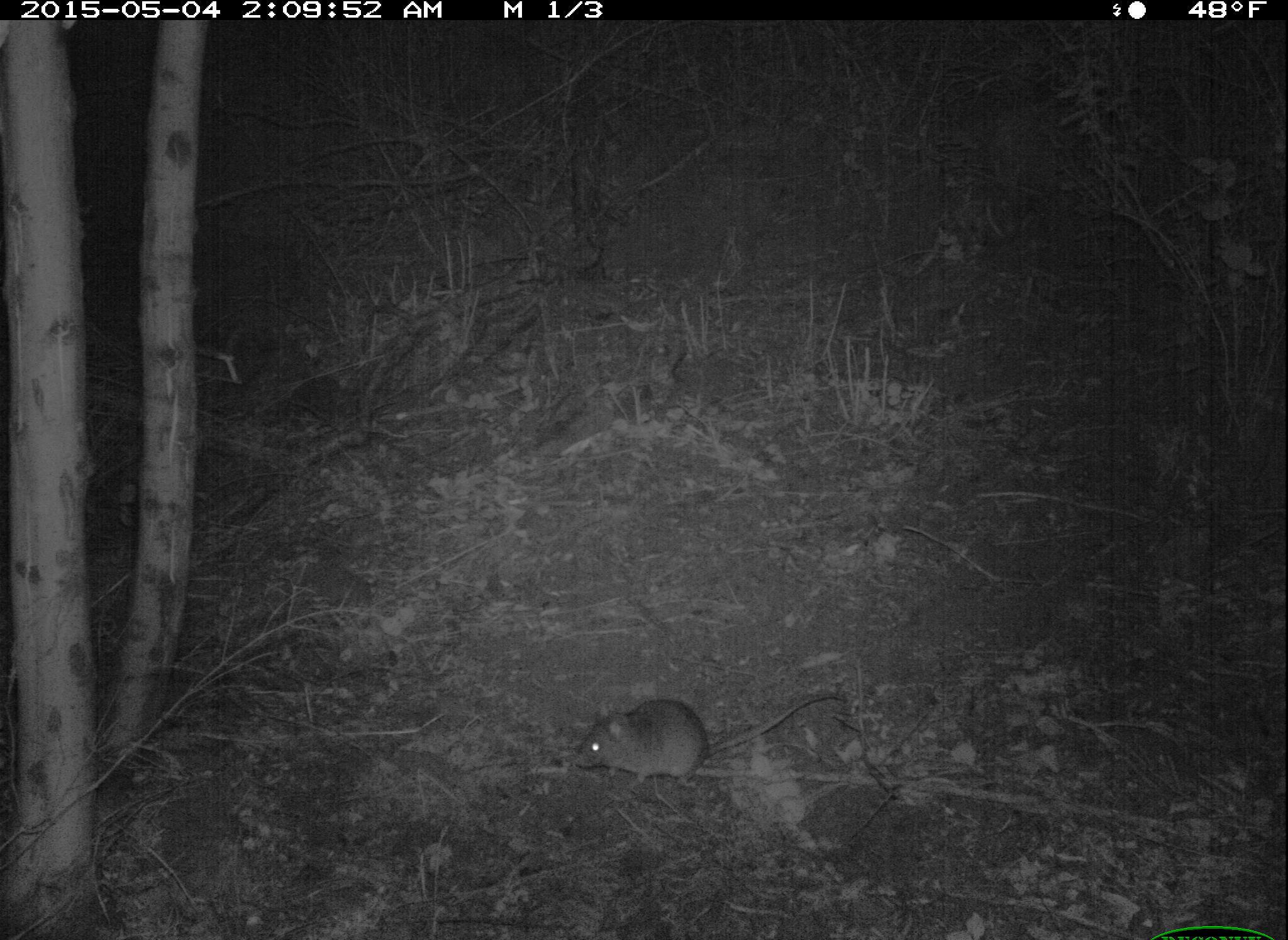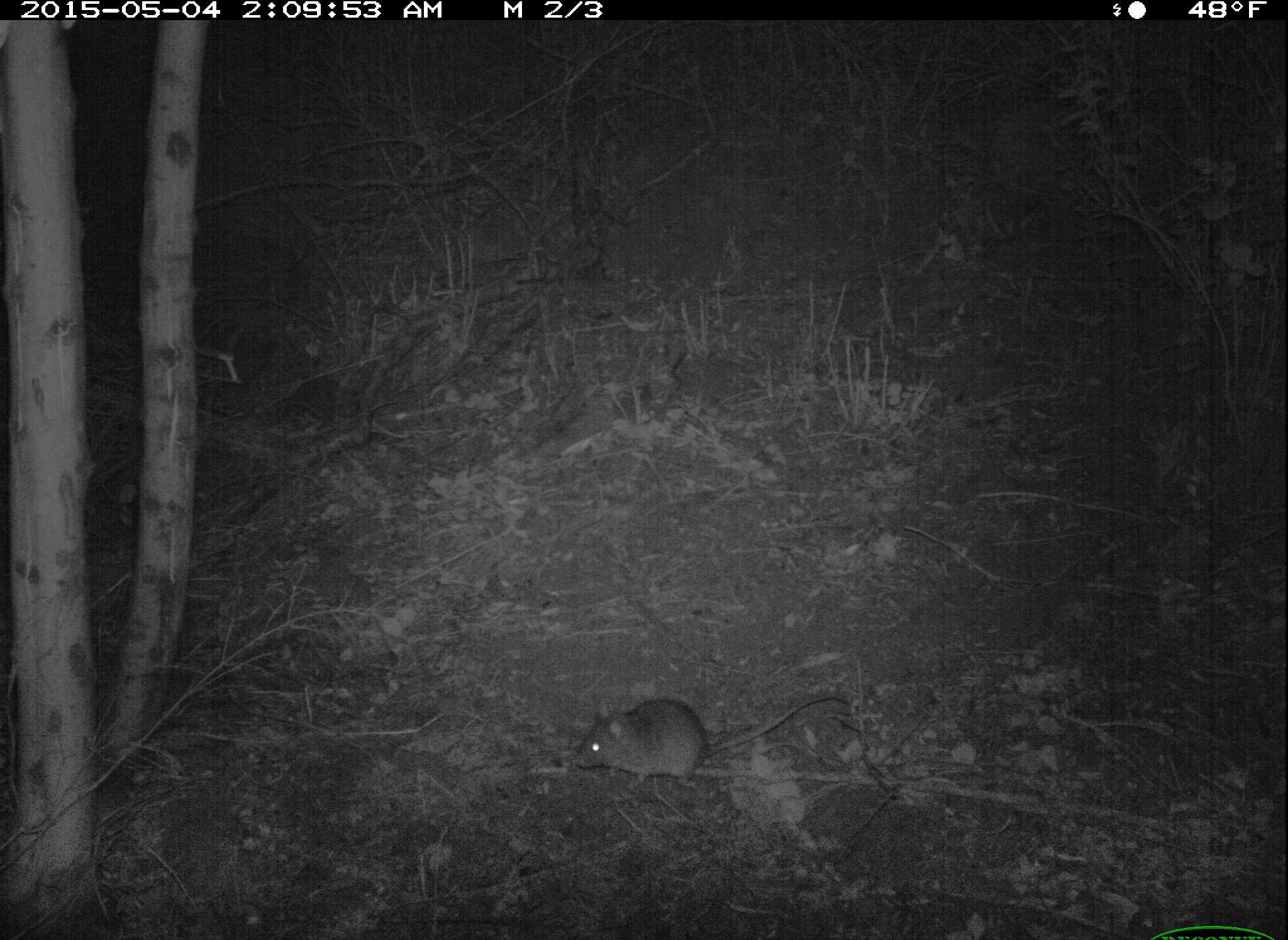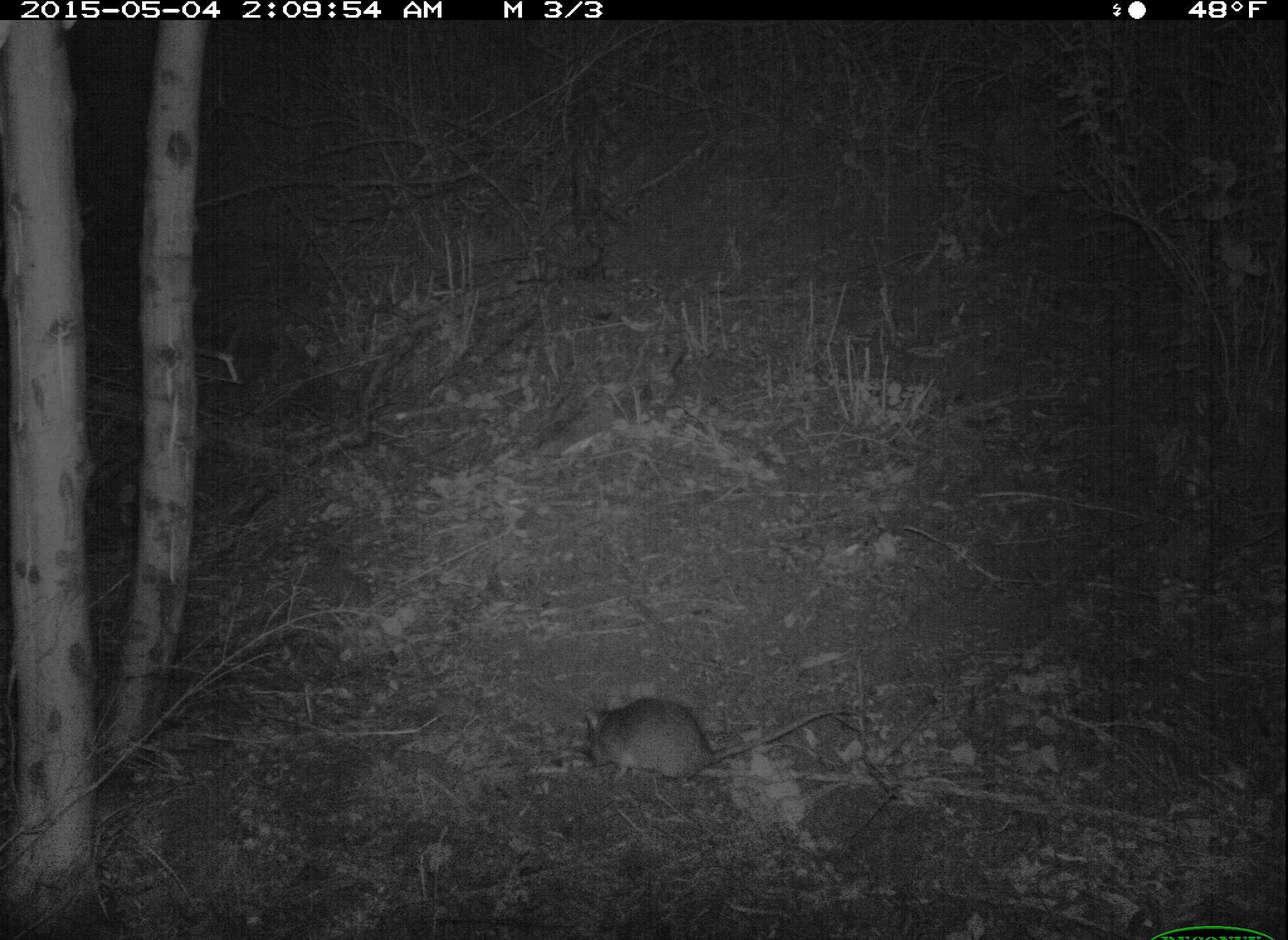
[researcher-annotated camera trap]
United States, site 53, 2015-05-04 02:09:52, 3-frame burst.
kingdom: Animalia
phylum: Chordata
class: Mammalia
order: Rodentia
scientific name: Rodentia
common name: rodent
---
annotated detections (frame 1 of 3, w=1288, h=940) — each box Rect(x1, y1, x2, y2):
rodent: Rect(573, 692, 848, 794)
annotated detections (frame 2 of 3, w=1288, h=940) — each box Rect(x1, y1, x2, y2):
rodent: Rect(574, 694, 849, 793)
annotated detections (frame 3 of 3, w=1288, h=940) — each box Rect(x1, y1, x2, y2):
rodent: Rect(579, 694, 867, 788)